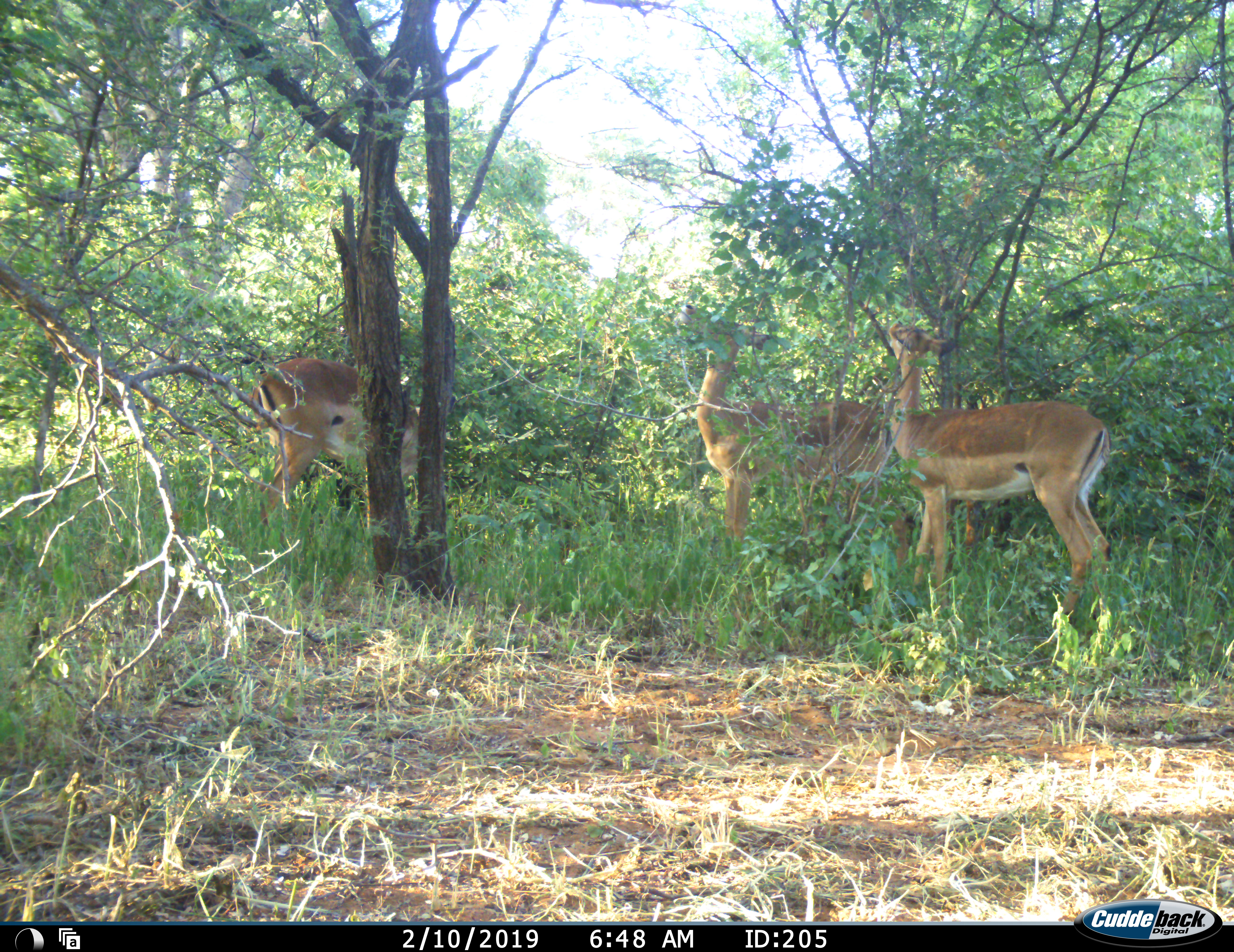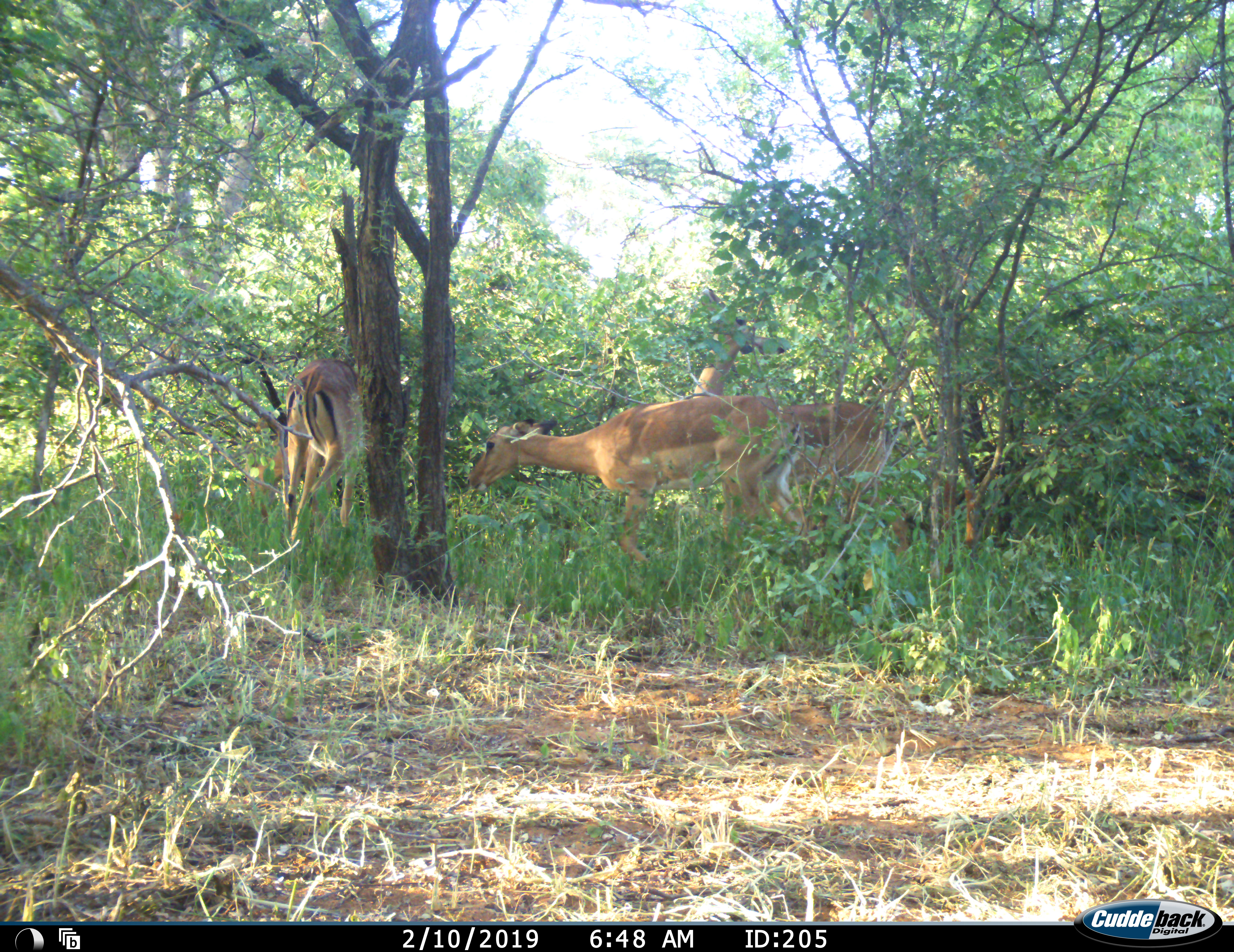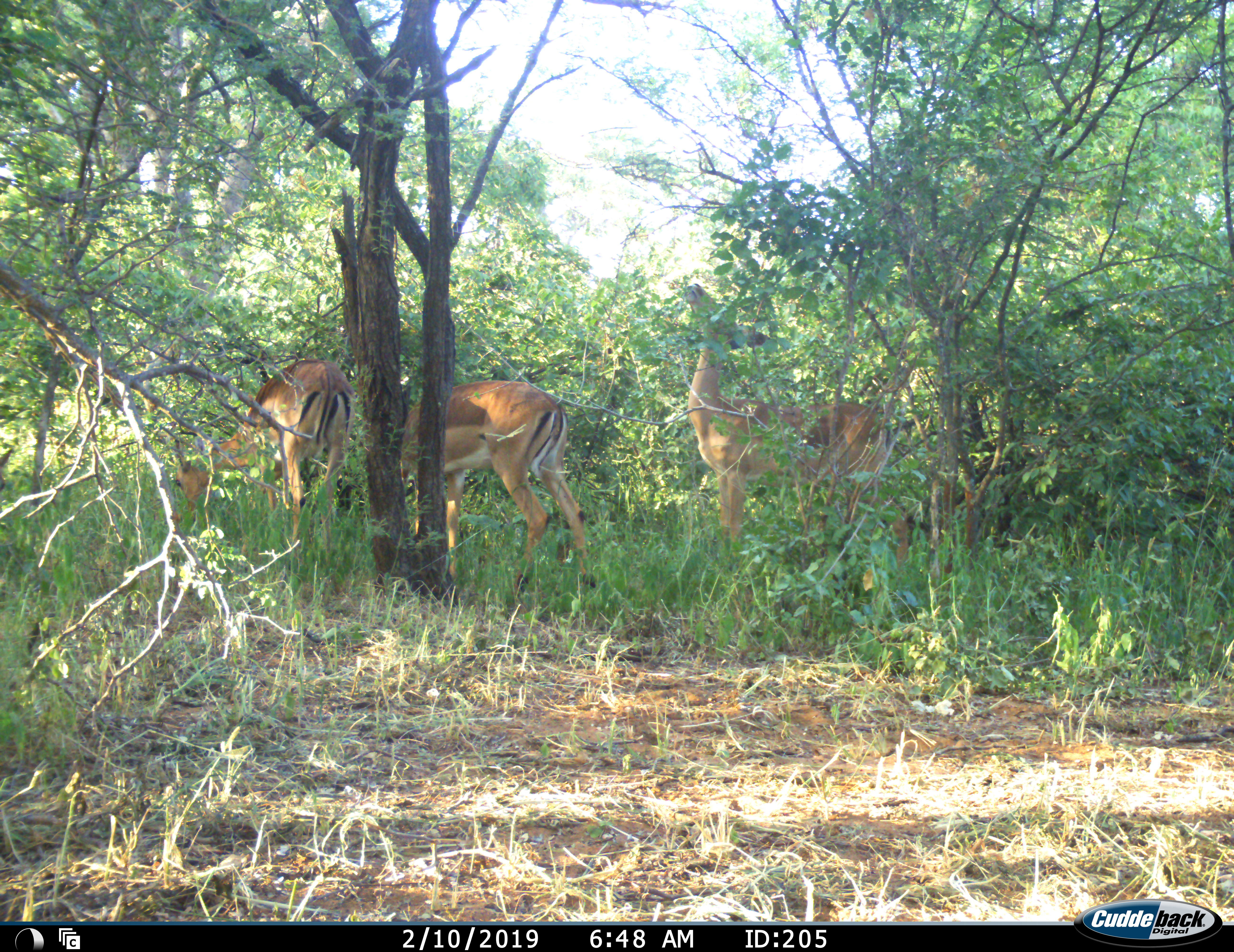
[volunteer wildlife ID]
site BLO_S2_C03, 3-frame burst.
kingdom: Animalia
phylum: Chordata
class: Mammalia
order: Artiodactyla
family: Bovidae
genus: Aepyceros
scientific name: Aepyceros melampus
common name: impala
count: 3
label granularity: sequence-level